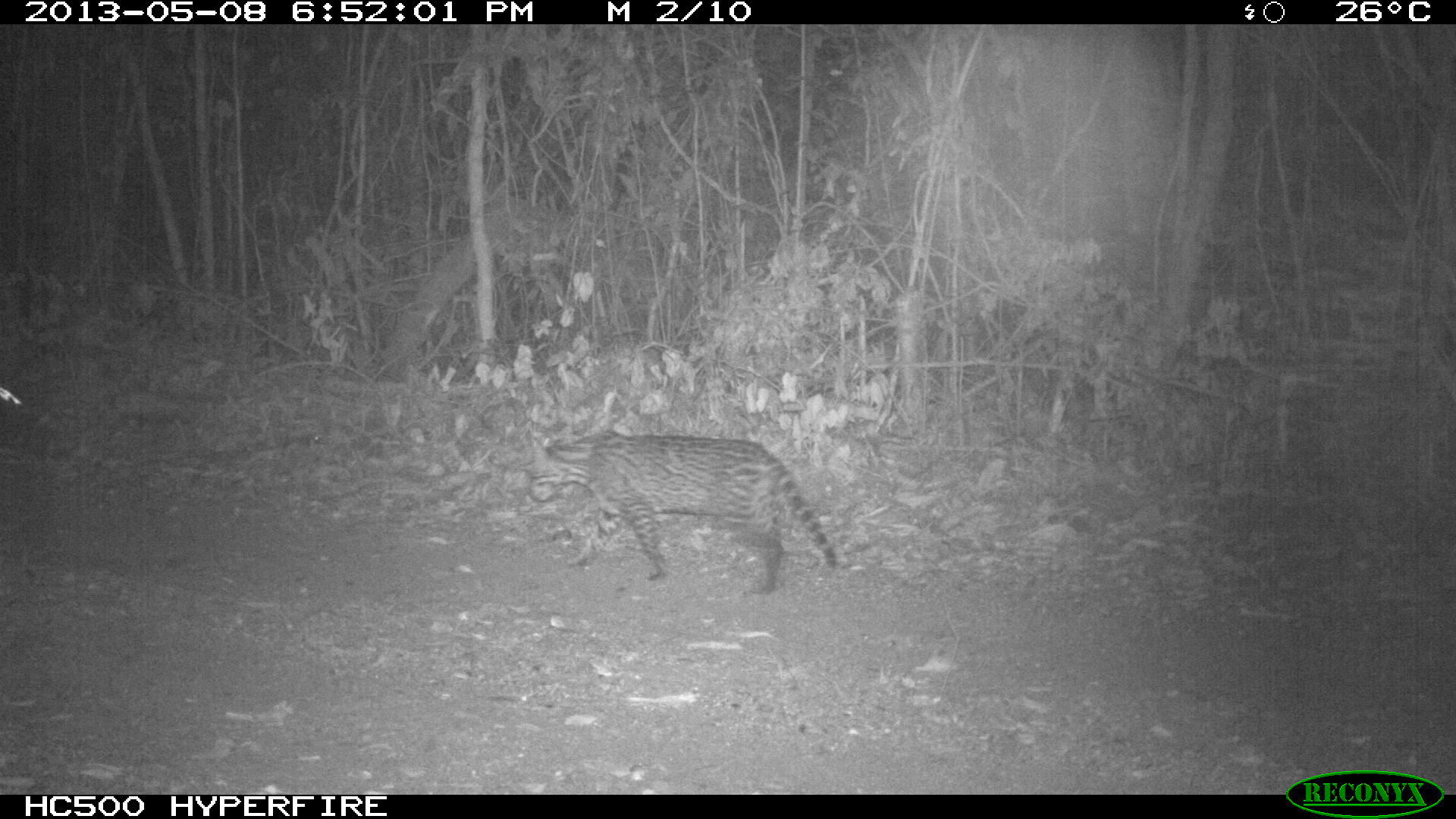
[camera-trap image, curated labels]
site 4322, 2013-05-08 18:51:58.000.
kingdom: Animalia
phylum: Chordata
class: Mammalia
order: Carnivora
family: Felidae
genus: Leopardus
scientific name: Leopardus pardalis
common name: ocelot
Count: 1.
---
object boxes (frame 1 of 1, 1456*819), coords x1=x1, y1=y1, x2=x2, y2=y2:
leopardus pardalis: x1=522, y1=427, x2=836, y2=594